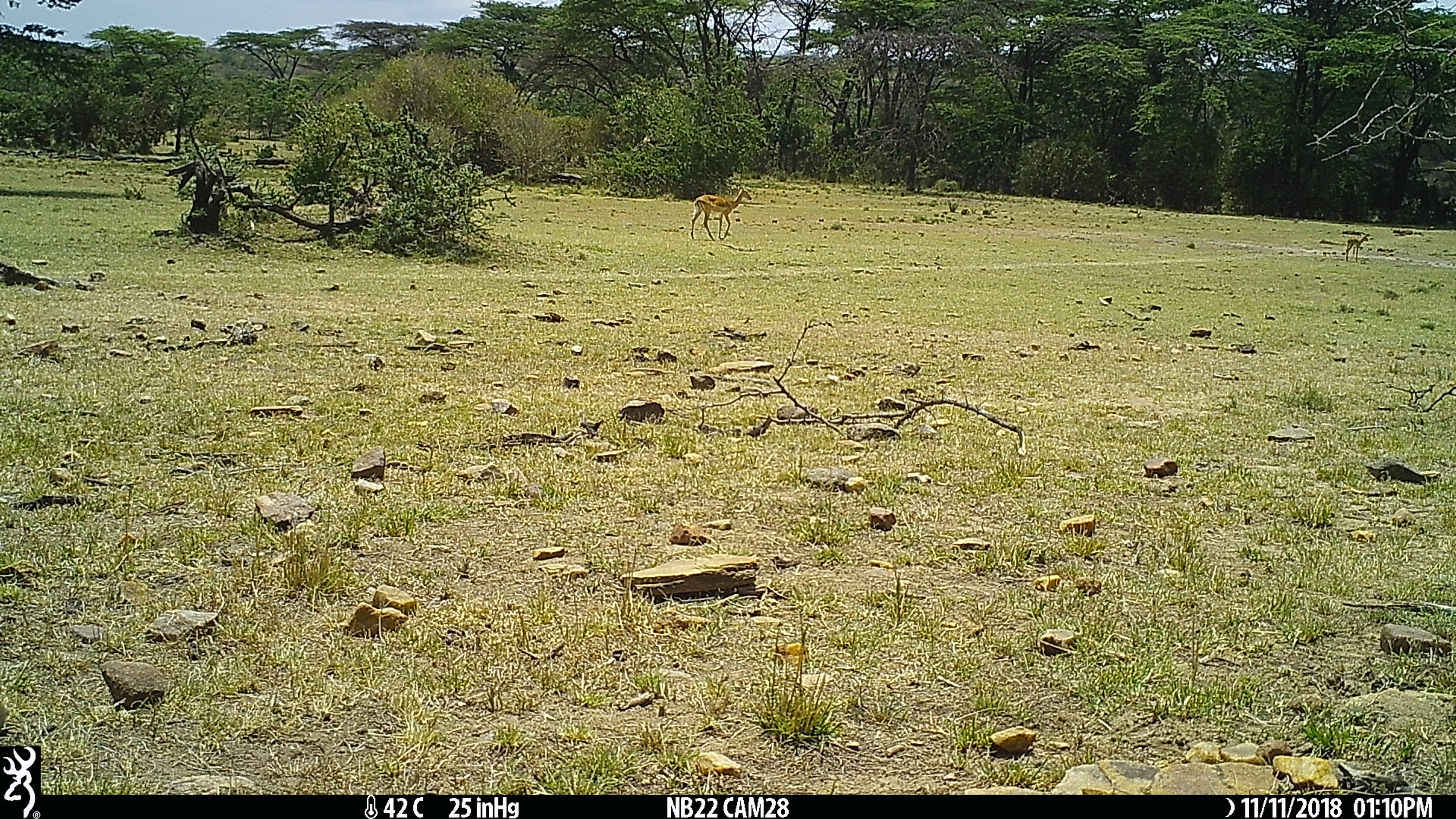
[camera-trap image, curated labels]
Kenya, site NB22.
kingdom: Animalia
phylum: Chordata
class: Mammalia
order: Artiodactyla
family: Bovidae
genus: Aepyceros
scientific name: Aepyceros melampus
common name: impala